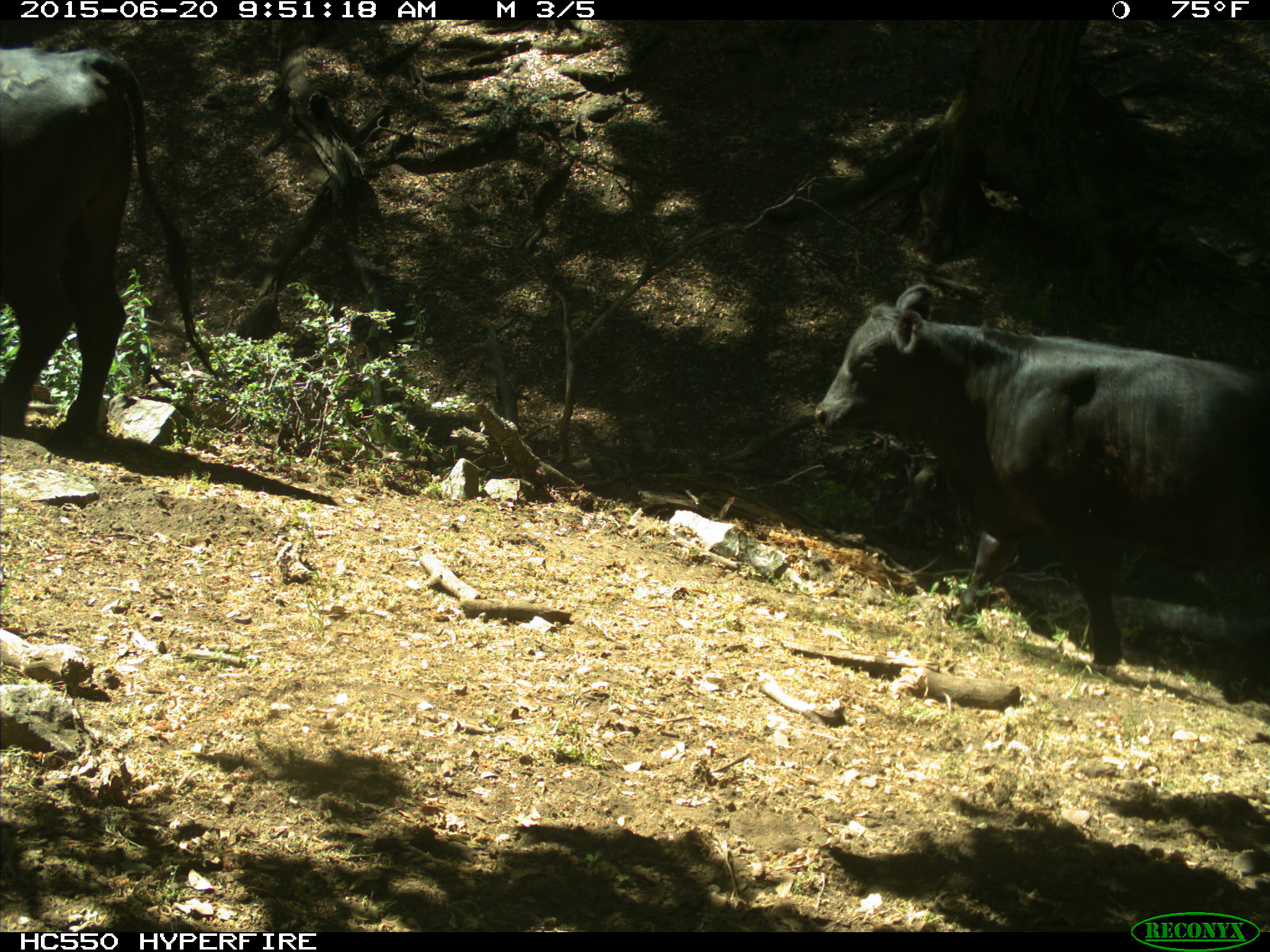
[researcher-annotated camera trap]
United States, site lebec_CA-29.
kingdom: Animalia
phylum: Chordata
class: Mammalia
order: Artiodactyla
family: Bovidae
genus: Bos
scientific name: Bos taurus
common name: domestic cow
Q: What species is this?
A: Bos taurus (domestic cow).